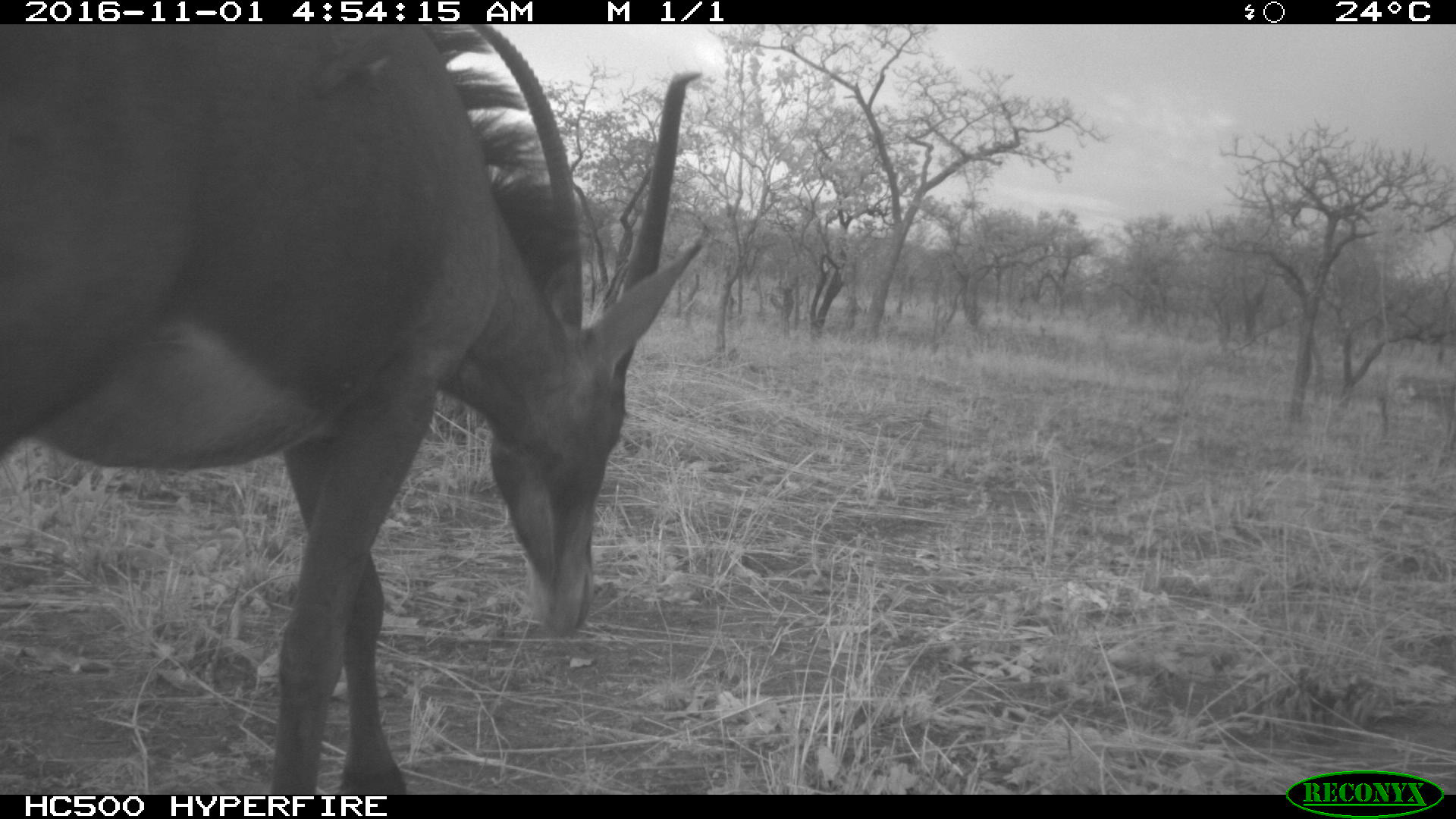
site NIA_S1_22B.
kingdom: Animalia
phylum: Chordata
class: Mammalia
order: Artiodactyla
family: Bovidae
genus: Hippotragus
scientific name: Hippotragus niger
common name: sable antelope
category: sable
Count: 1.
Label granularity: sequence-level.